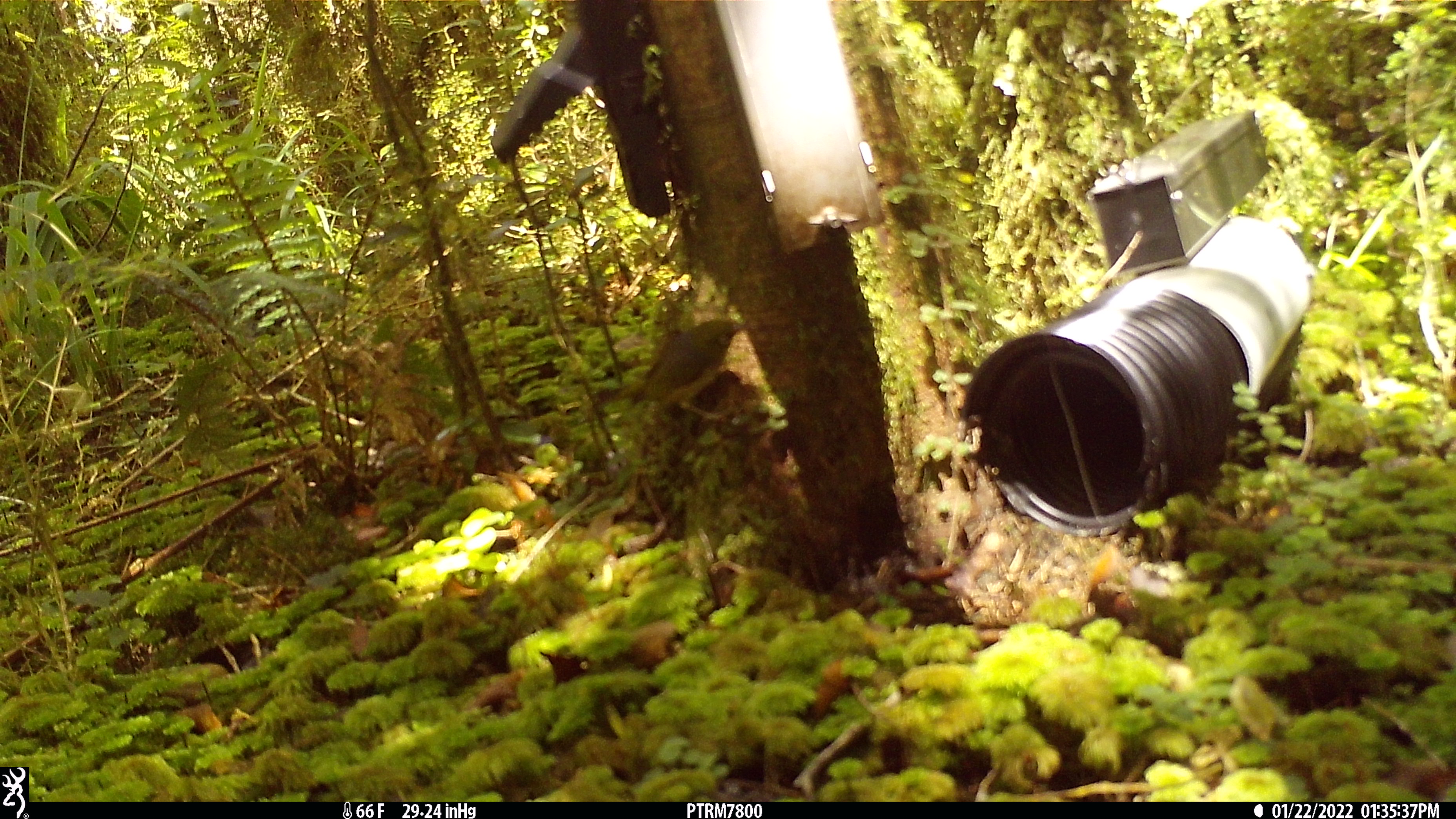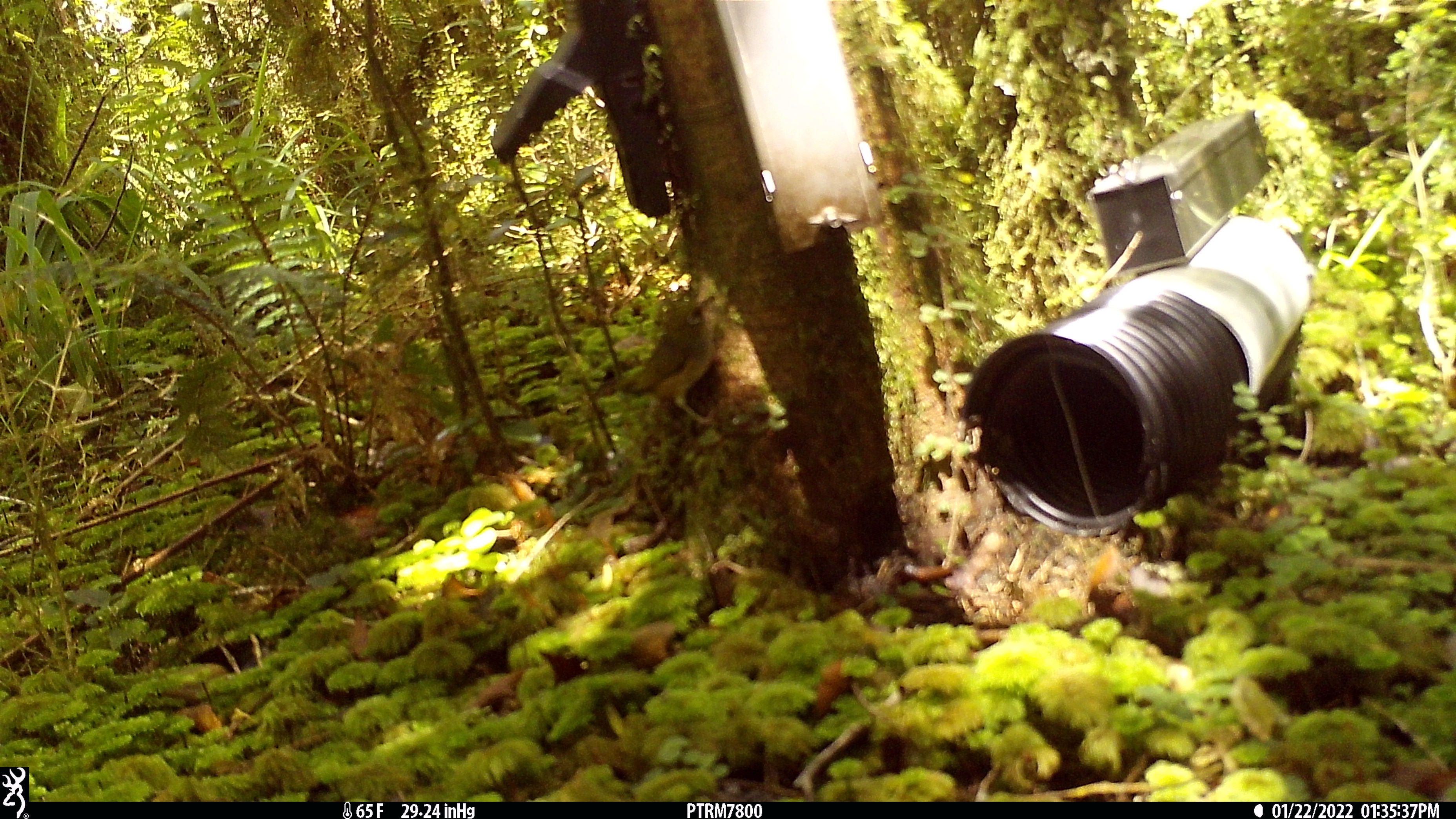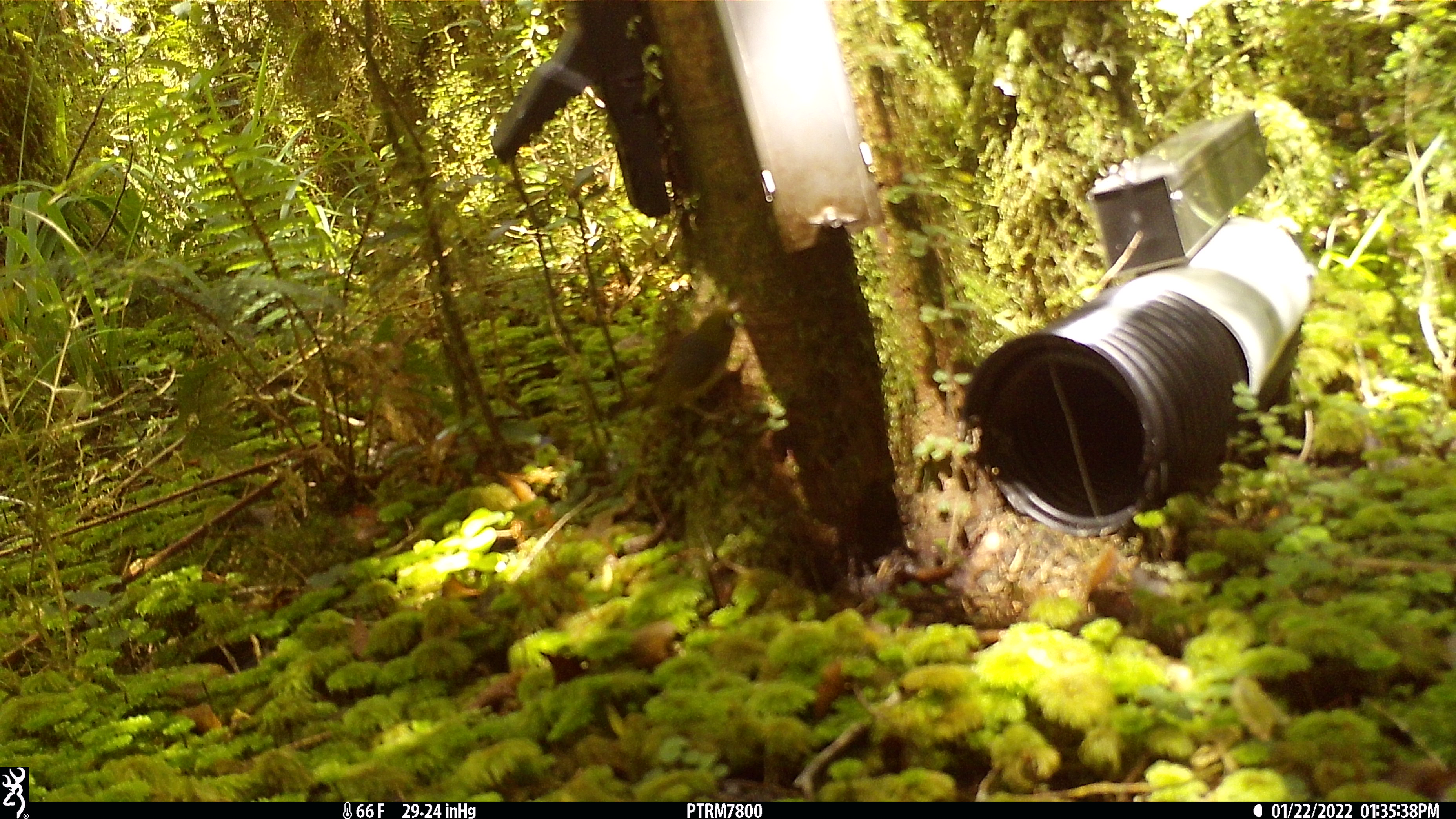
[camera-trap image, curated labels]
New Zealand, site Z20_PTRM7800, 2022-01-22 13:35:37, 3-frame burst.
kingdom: Animalia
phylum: Chordata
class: Aves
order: Passeriformes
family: Zosteropidae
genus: Zosterops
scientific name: Zosterops lateralis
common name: silvereye